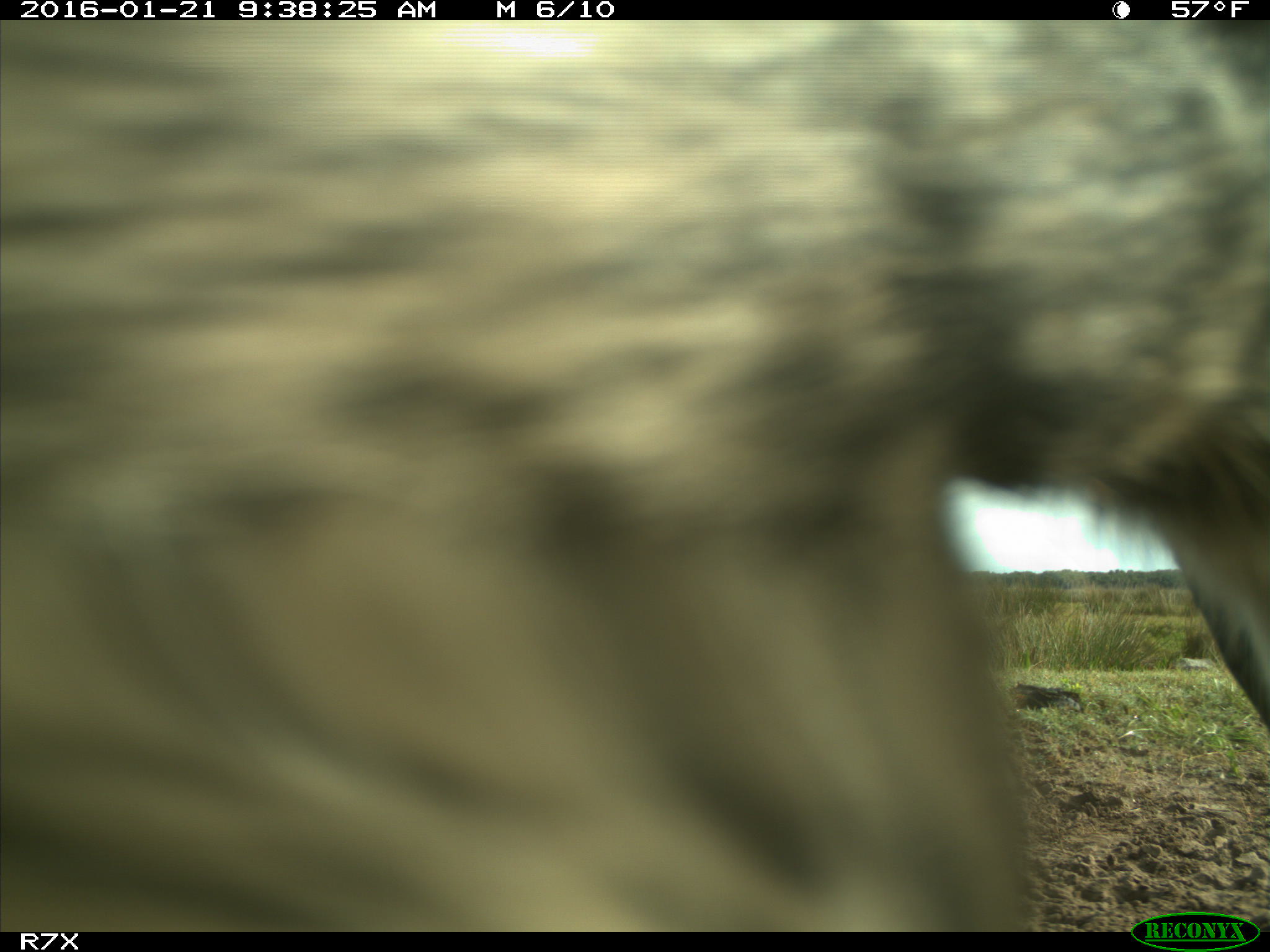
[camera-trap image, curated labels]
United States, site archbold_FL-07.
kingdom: Animalia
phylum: Chordata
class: Mammalia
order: Artiodactyla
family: Bovidae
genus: Bos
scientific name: Bos taurus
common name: domestic cow